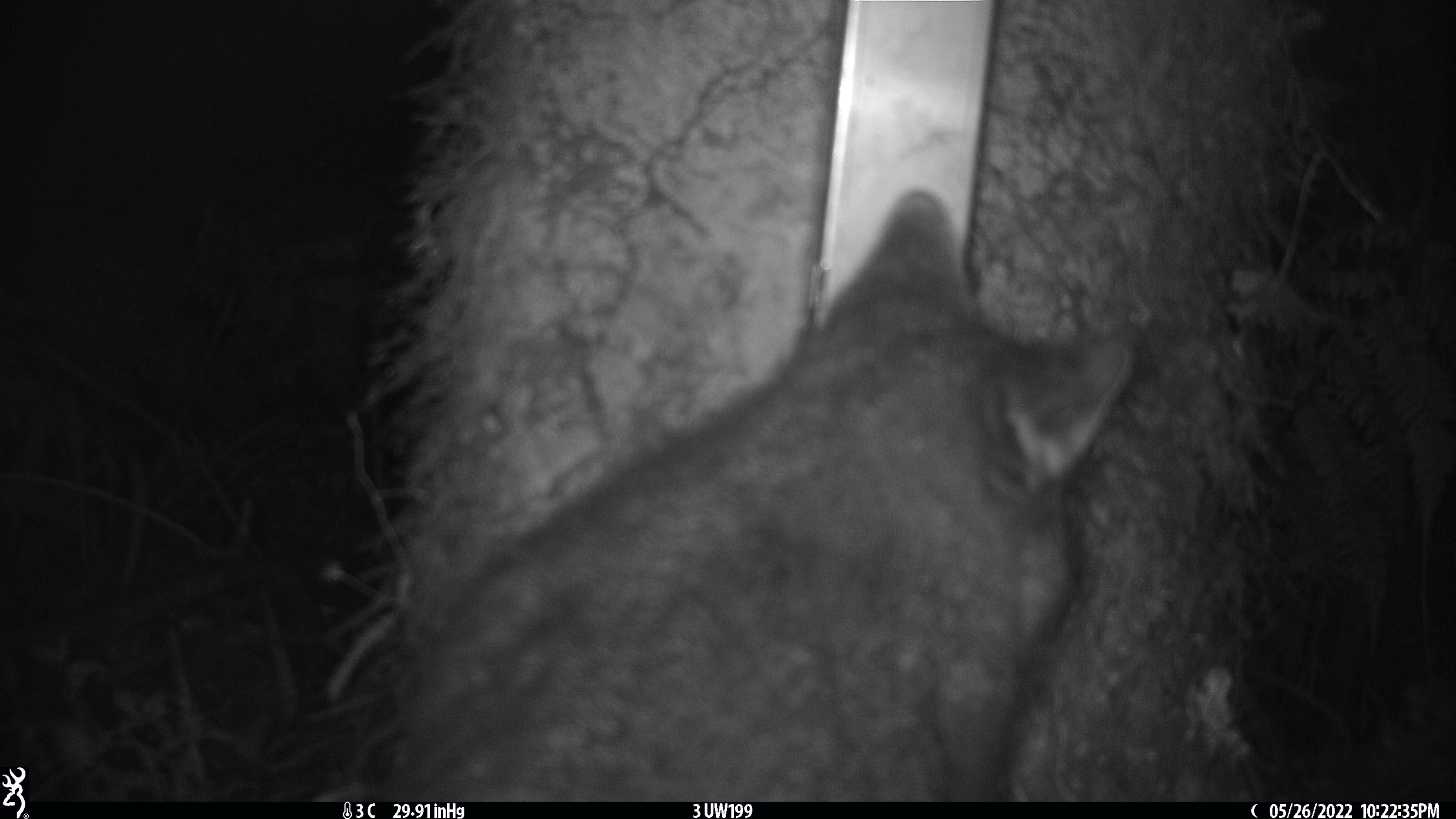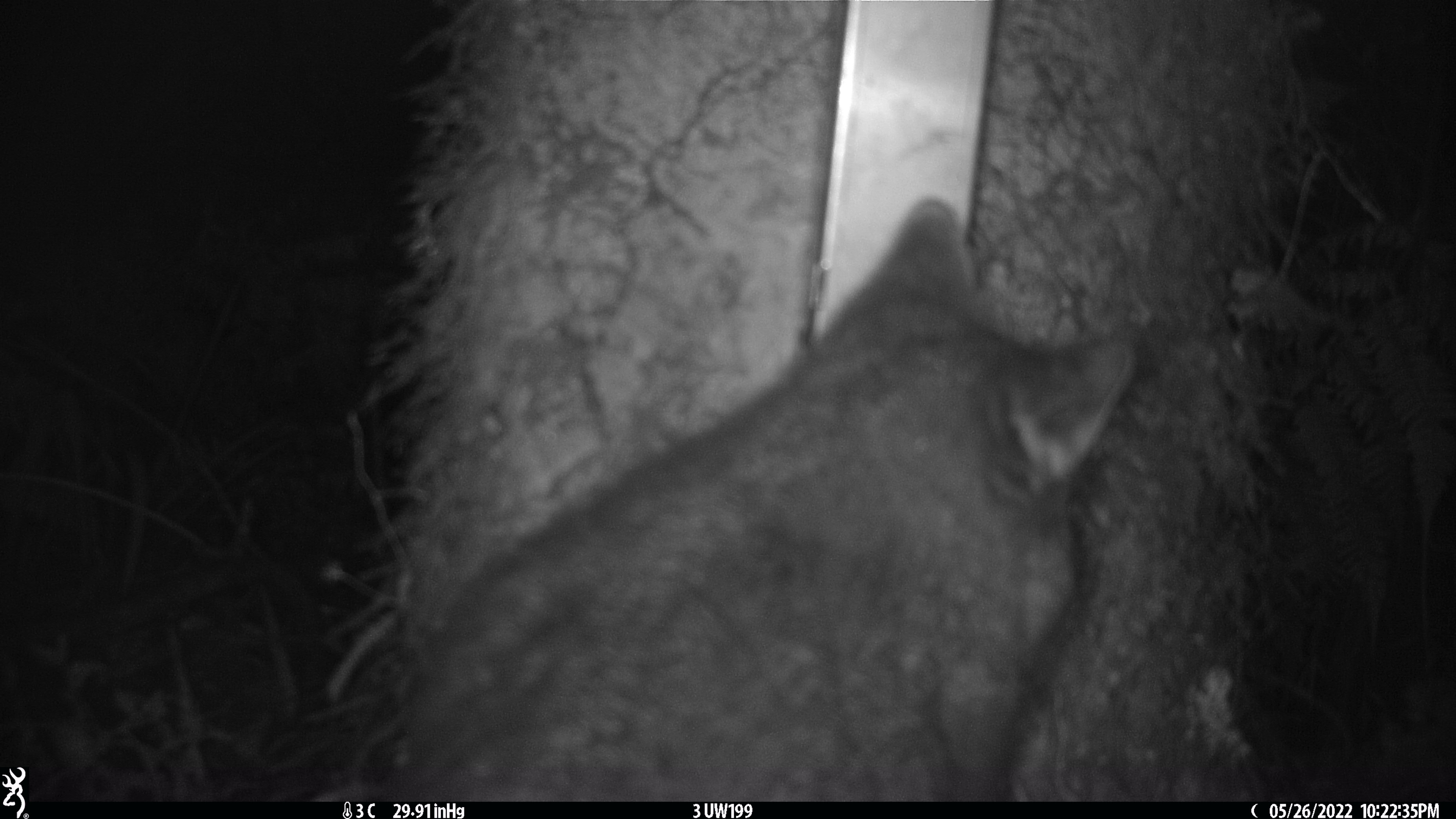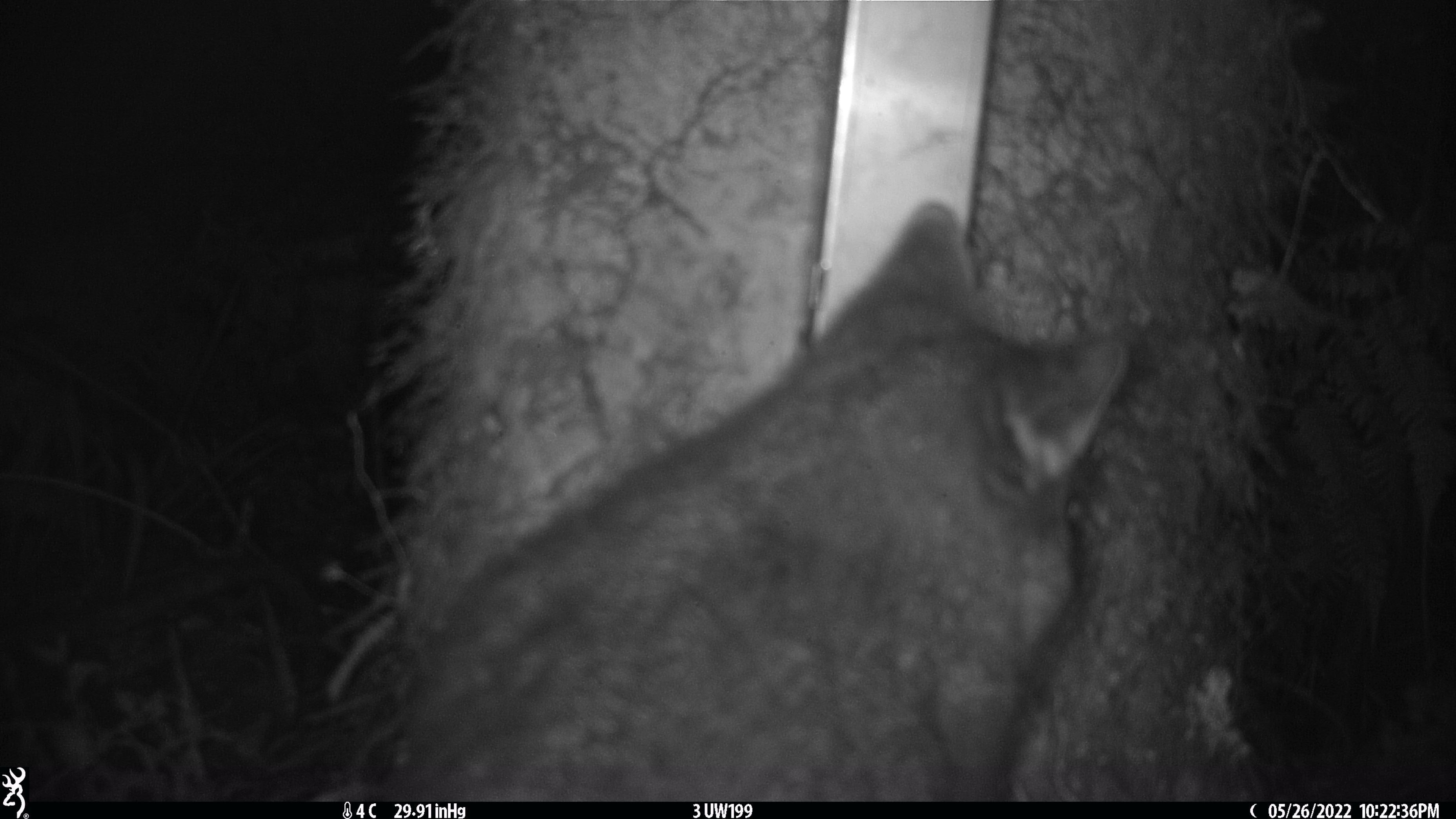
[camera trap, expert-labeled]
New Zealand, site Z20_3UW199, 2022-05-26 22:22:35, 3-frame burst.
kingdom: Animalia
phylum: Chordata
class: Mammalia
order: Diprotodontia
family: Phalangeridae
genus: Trichosurus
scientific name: Trichosurus vulpecula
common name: common brushtail possum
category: possum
Possum (common brushtail possum) (Trichosurus vulpecula).